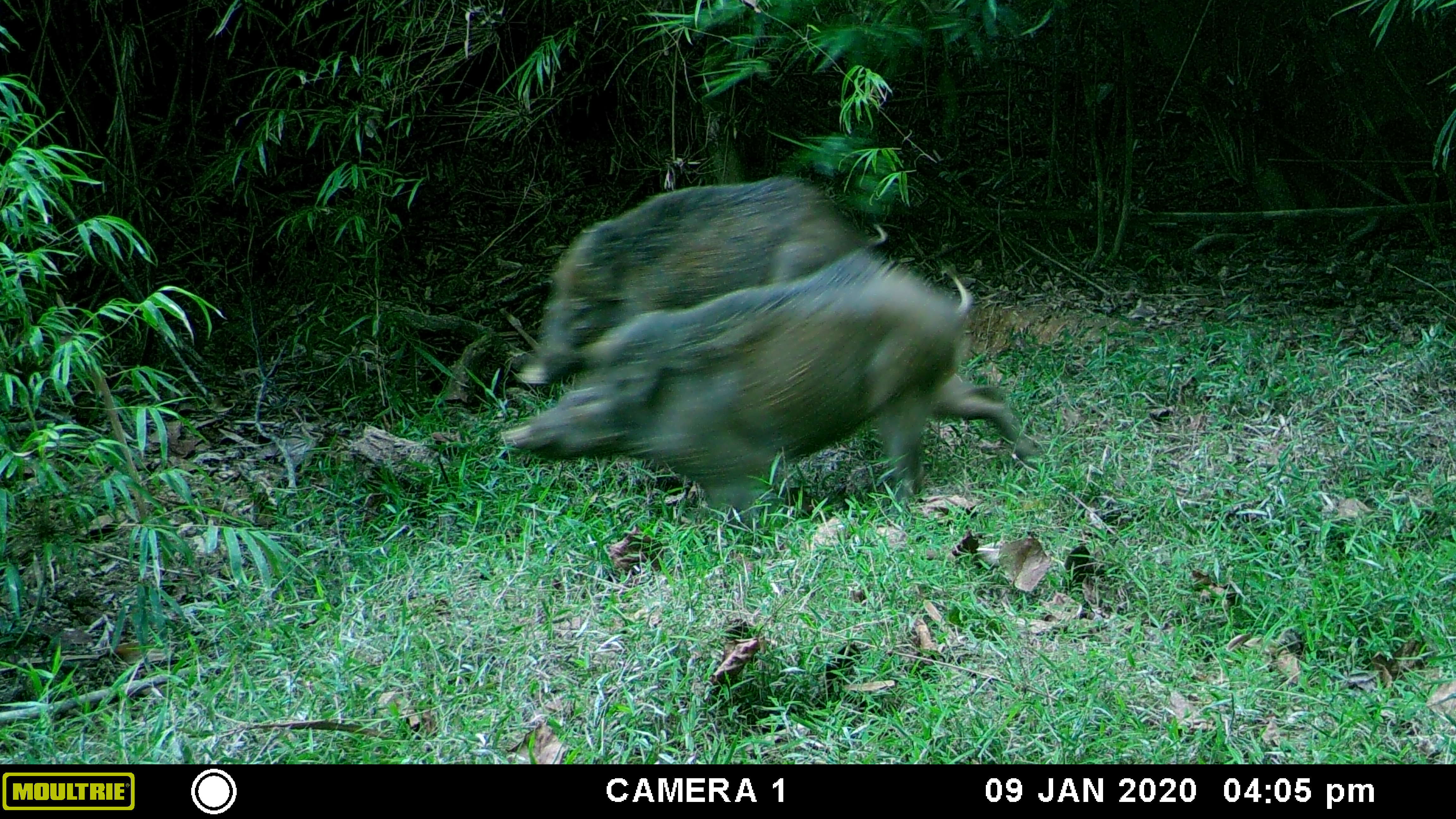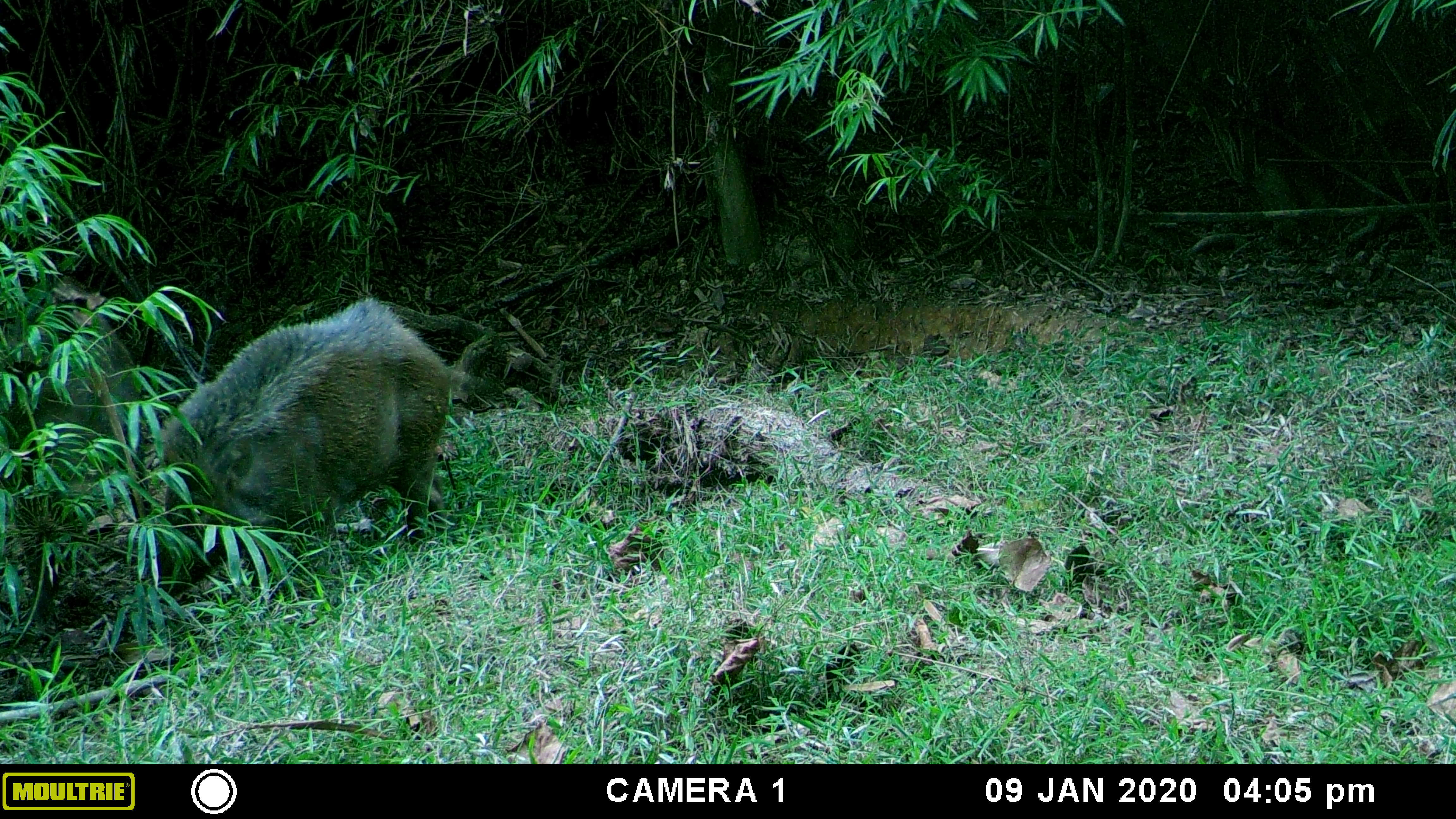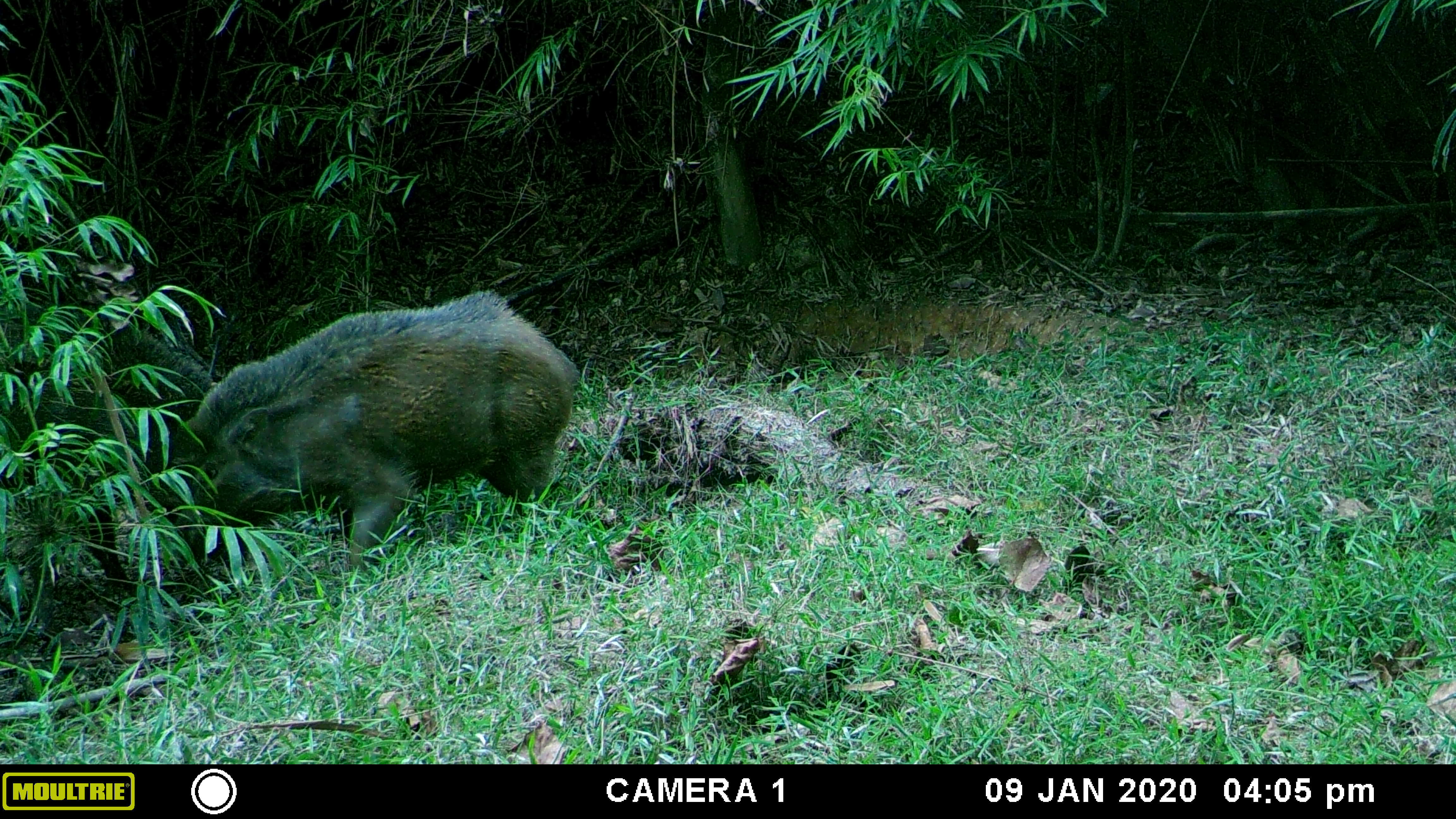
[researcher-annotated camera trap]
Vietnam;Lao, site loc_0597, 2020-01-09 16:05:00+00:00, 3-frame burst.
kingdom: Animalia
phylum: Chordata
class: Mammalia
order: Artiodactyla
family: Suidae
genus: Sus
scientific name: Sus scrofa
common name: eurasian wild pig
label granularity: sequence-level